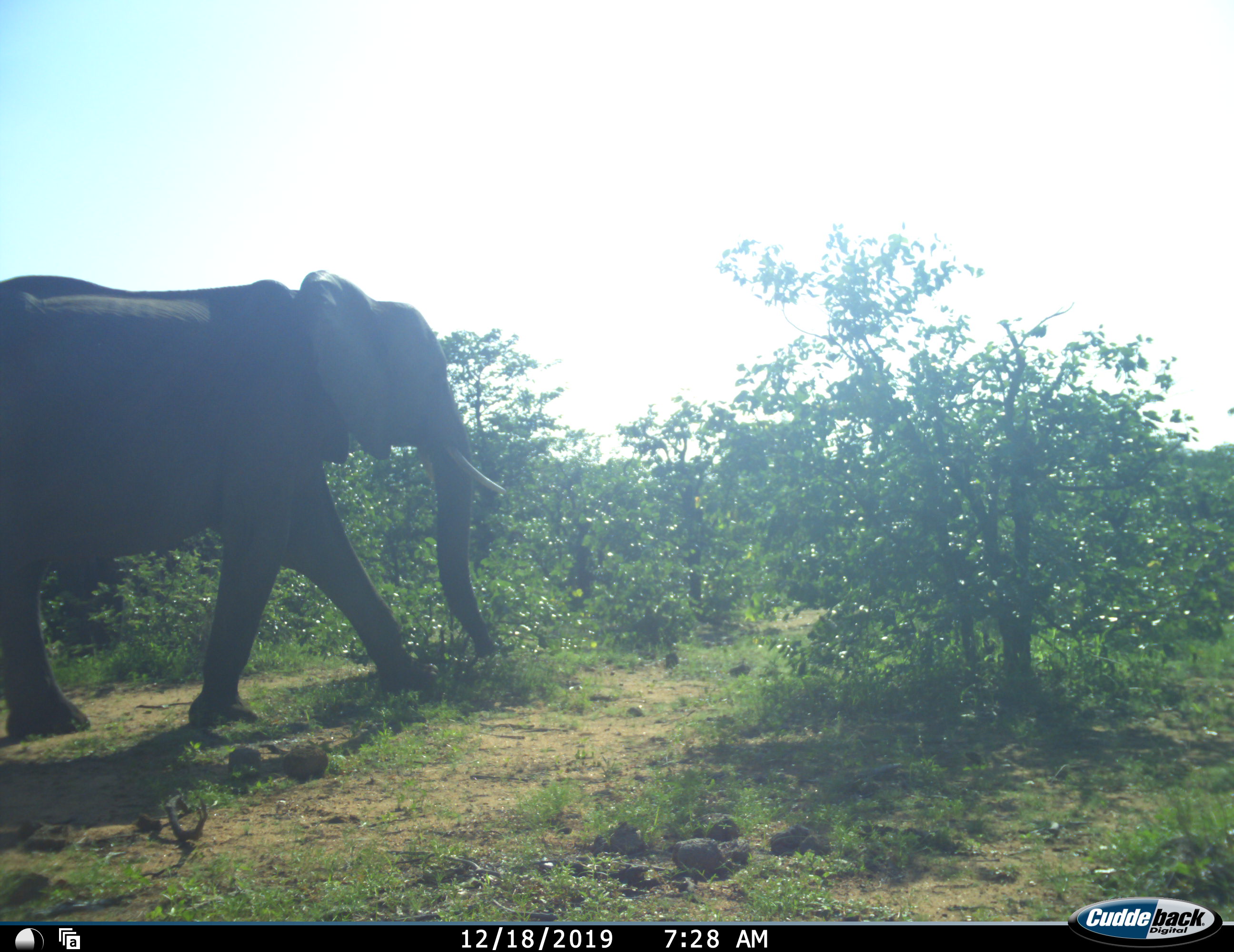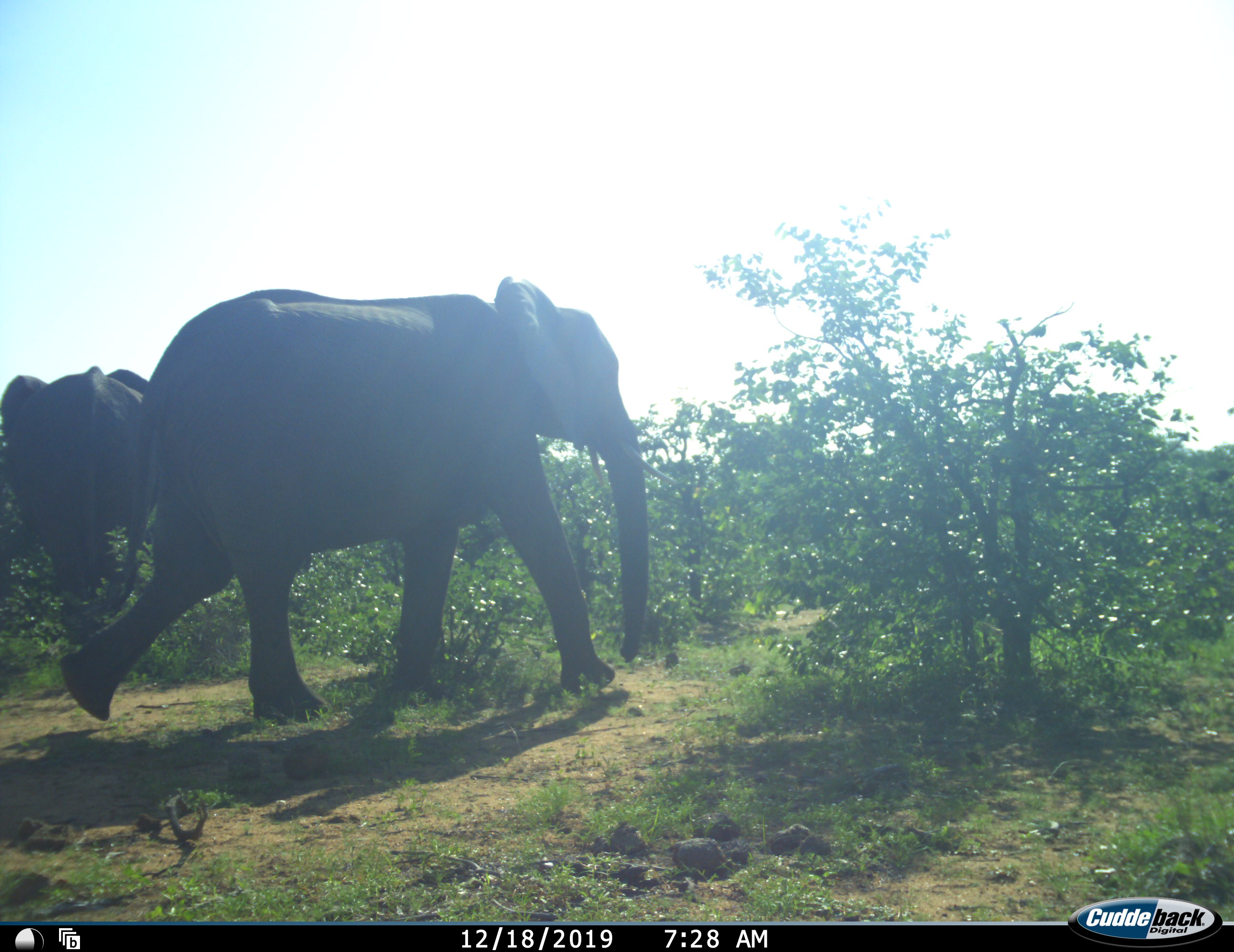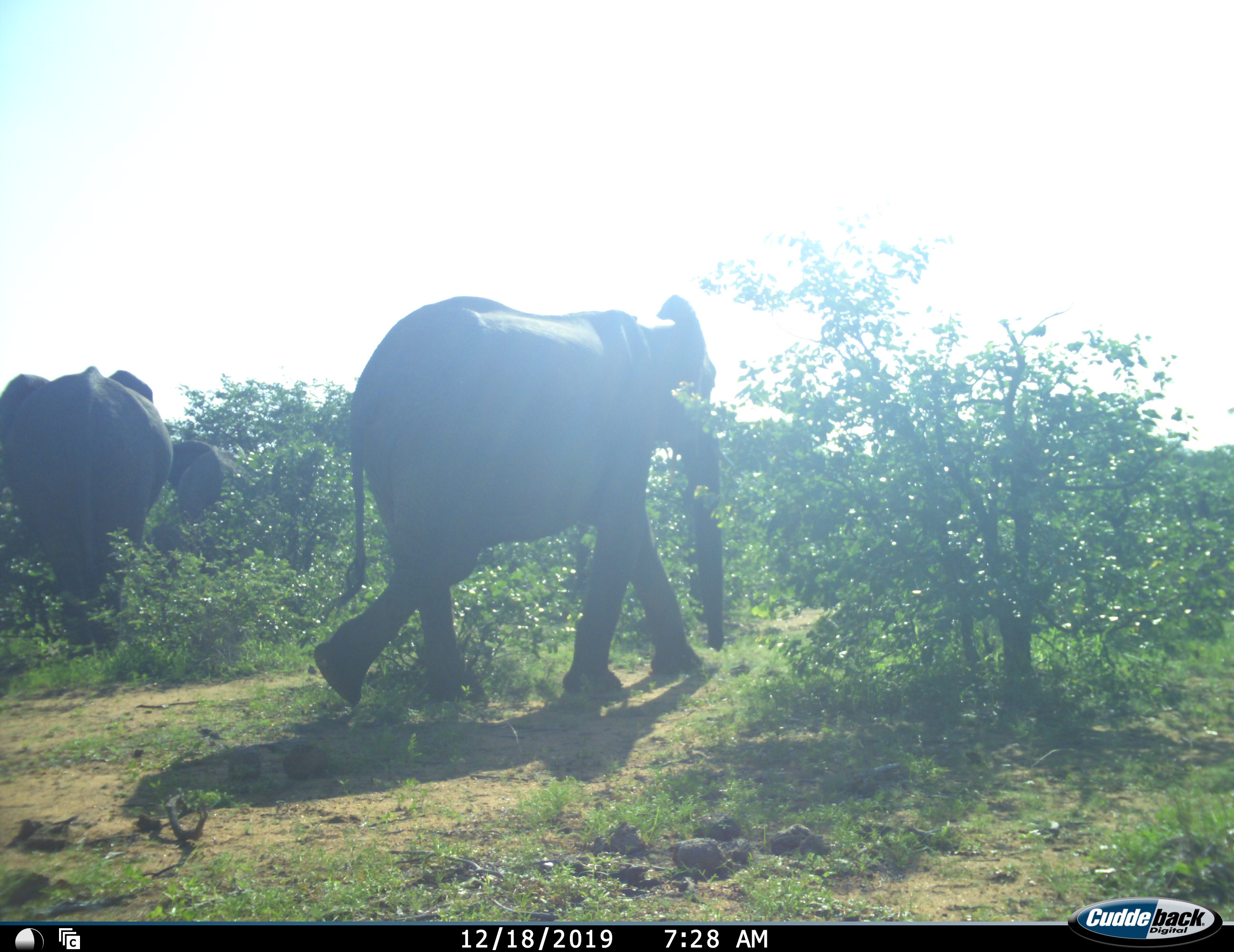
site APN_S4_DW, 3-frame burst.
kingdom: Animalia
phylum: Chordata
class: Mammalia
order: Proboscidea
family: Elephantidae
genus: Loxodonta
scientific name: Loxodonta africana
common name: african bush elephant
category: elephant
Elephant (african bush elephant) (Loxodonta africana), count 3. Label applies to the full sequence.